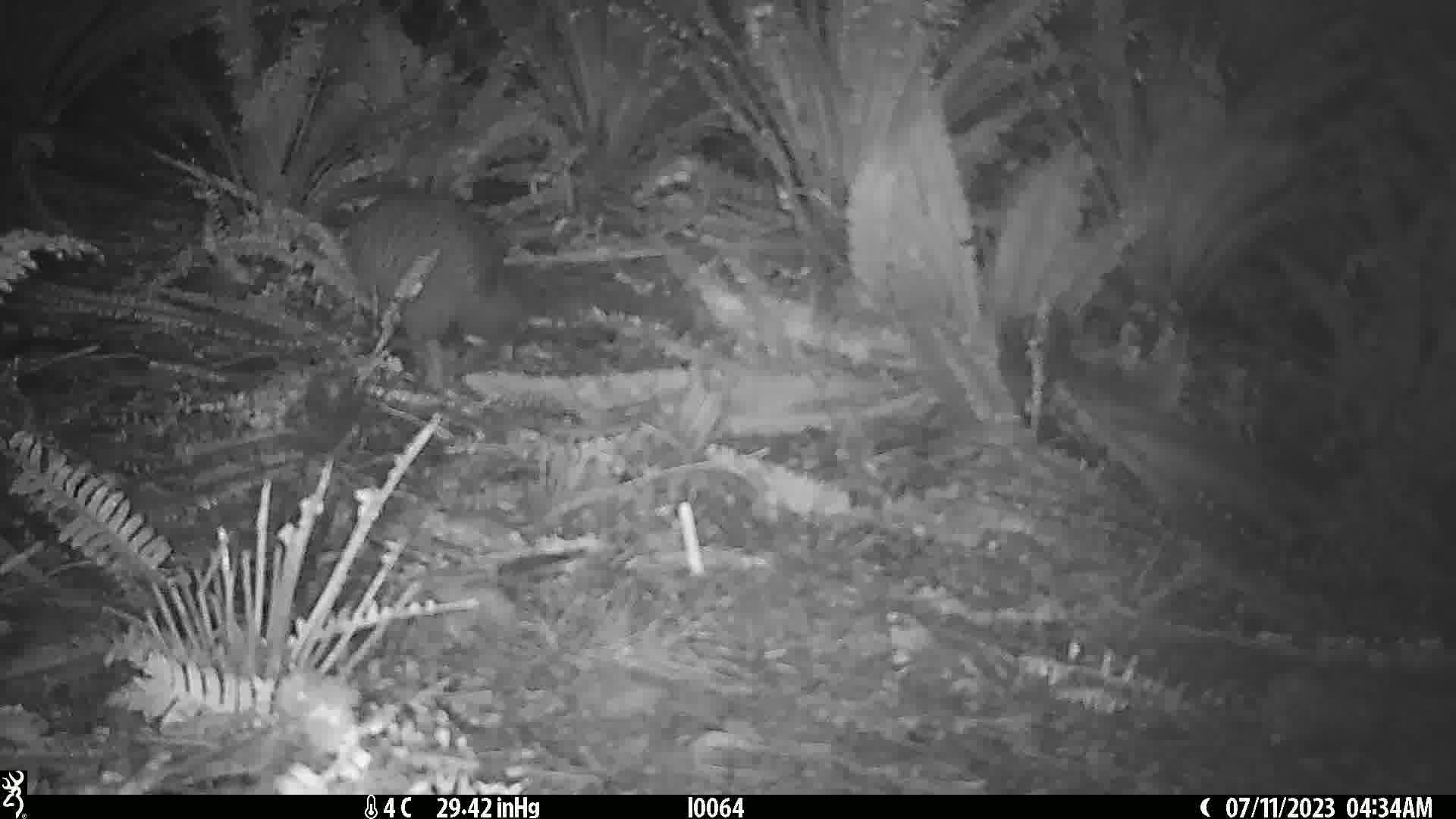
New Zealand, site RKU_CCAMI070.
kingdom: Animalia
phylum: Chordata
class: Aves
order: Apterygiformes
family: Apterygidae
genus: Apteryx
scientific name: Apteryx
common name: kiwi